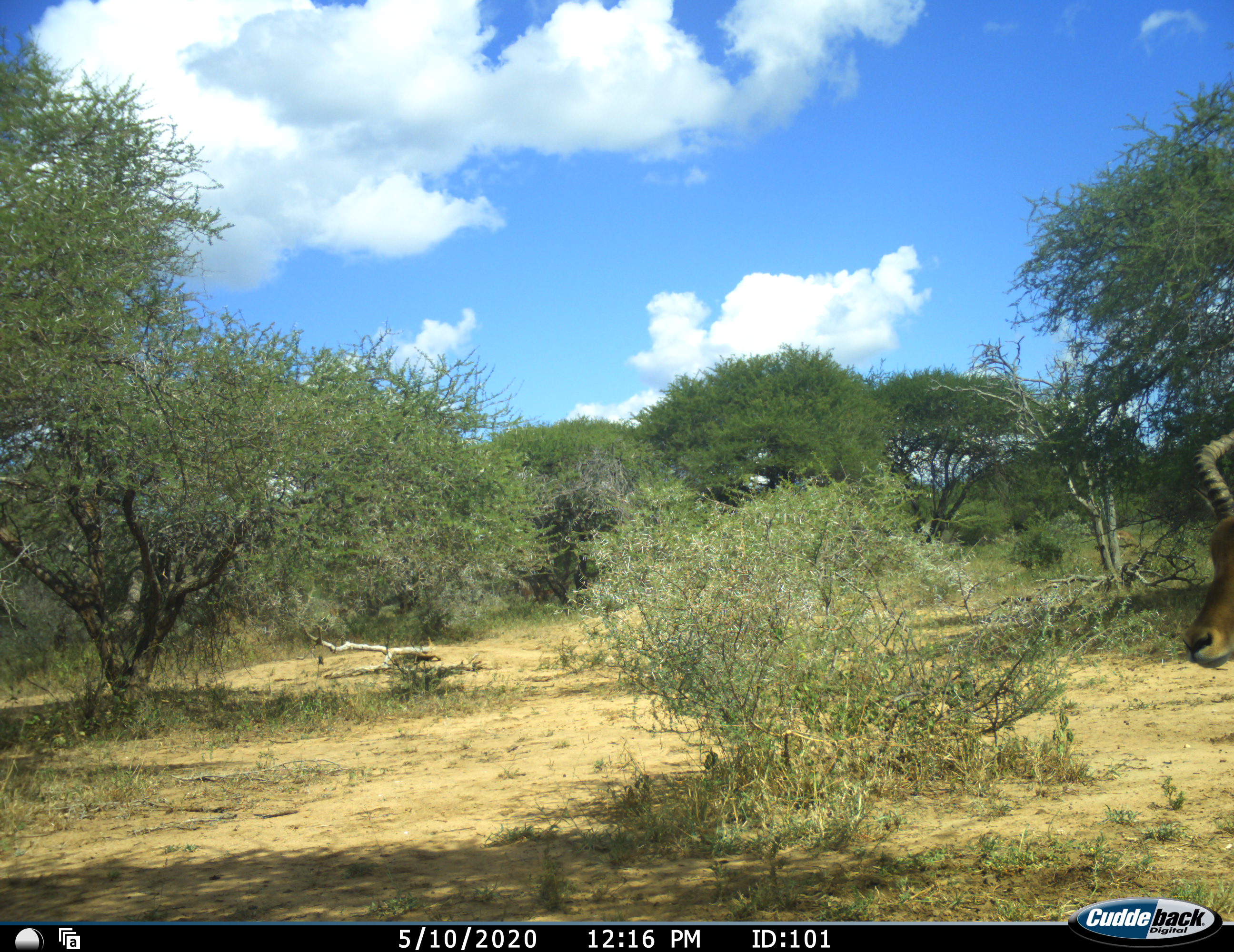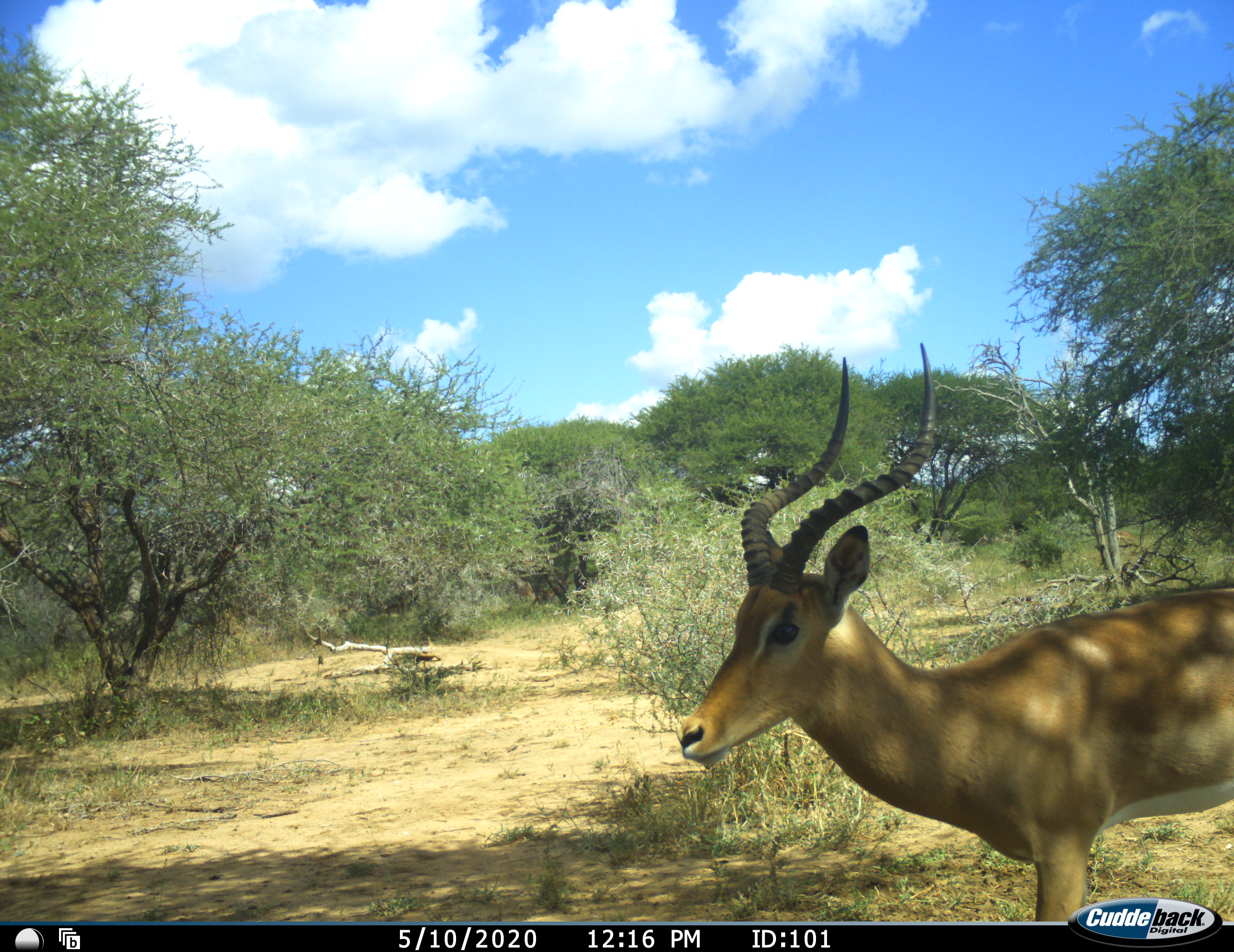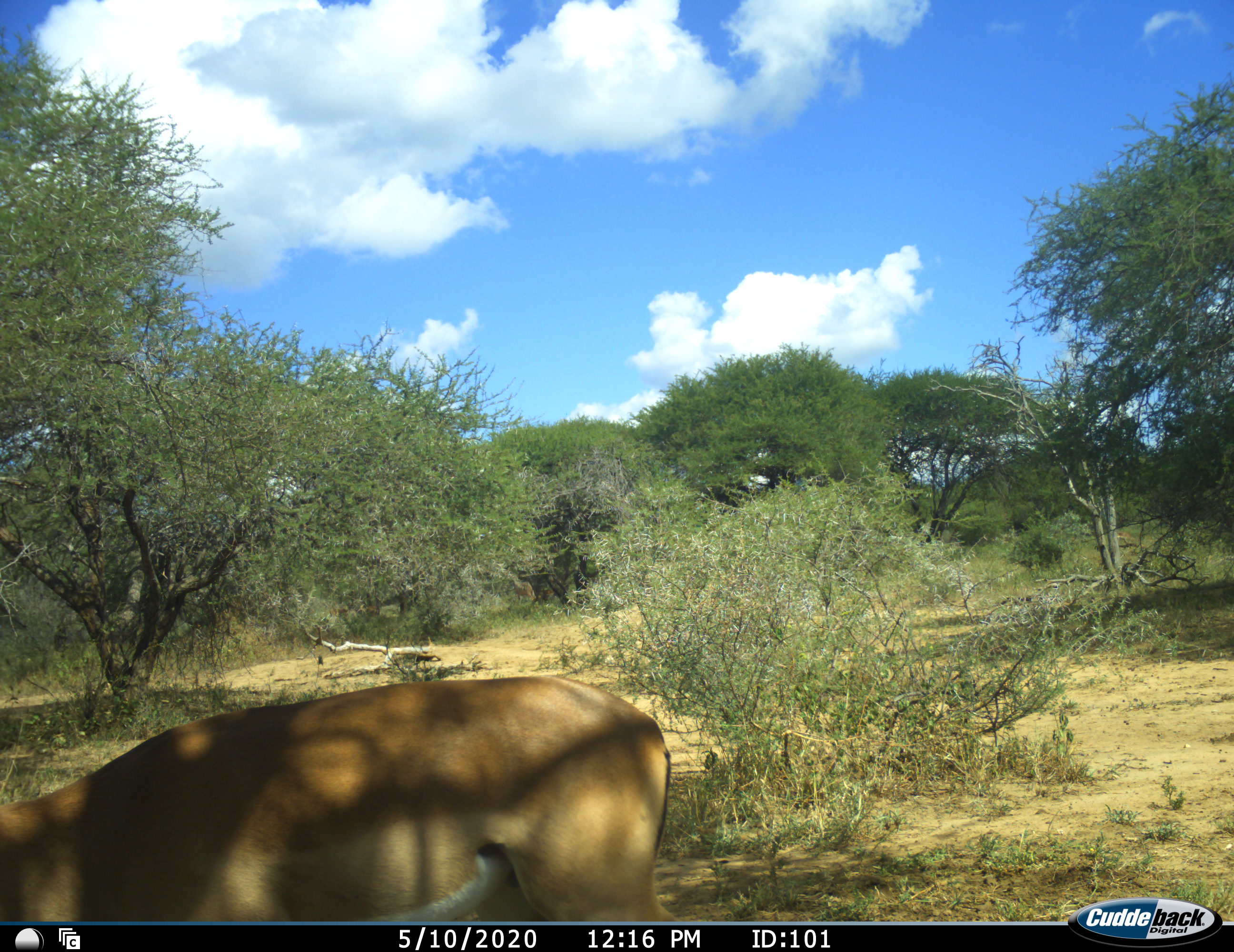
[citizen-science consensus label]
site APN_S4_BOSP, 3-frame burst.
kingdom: Animalia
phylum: Chordata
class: Mammalia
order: Artiodactyla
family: Bovidae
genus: Aepyceros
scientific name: Aepyceros melampus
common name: impala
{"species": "impala (Aepyceros melampus)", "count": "1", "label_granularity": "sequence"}